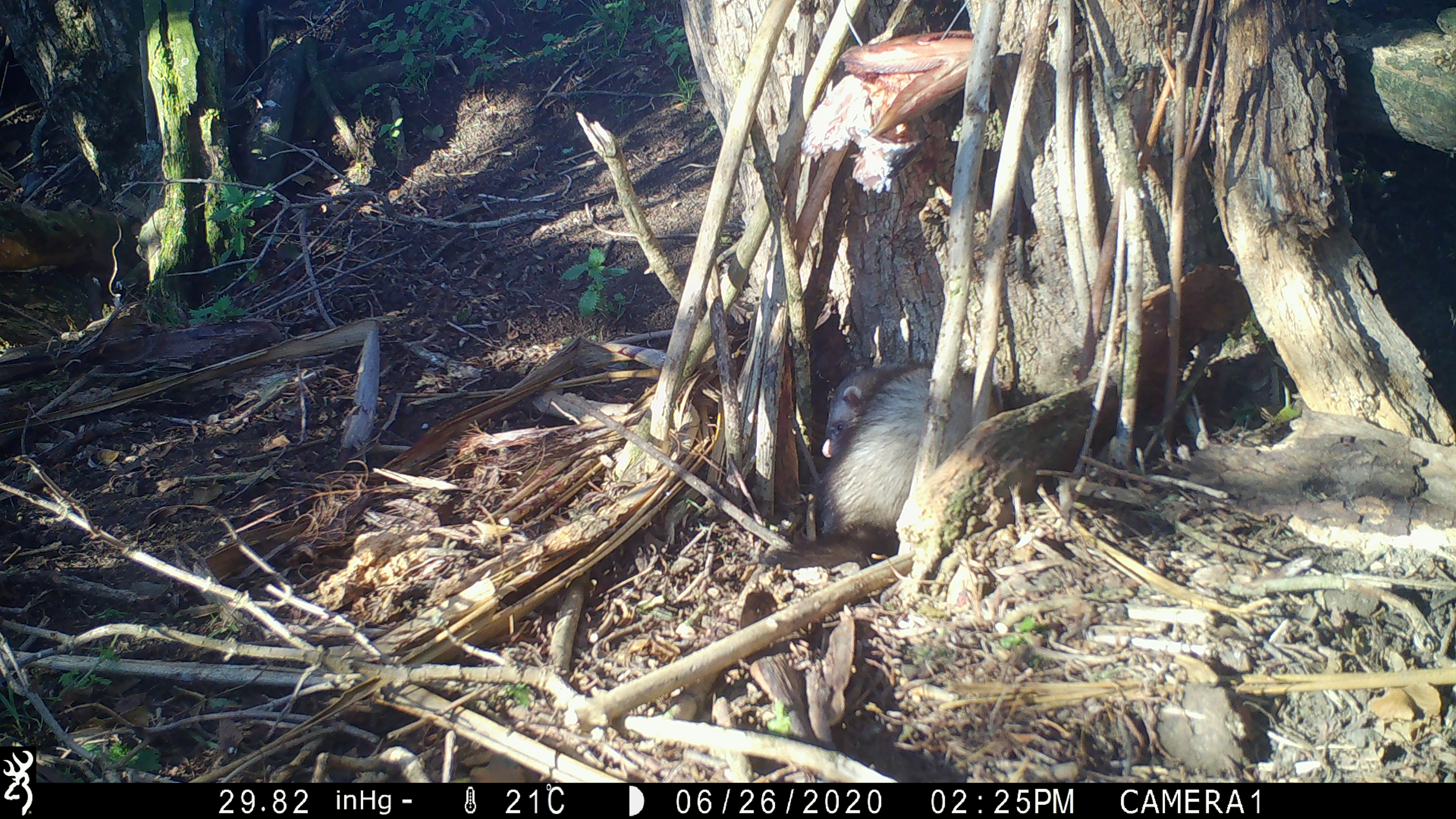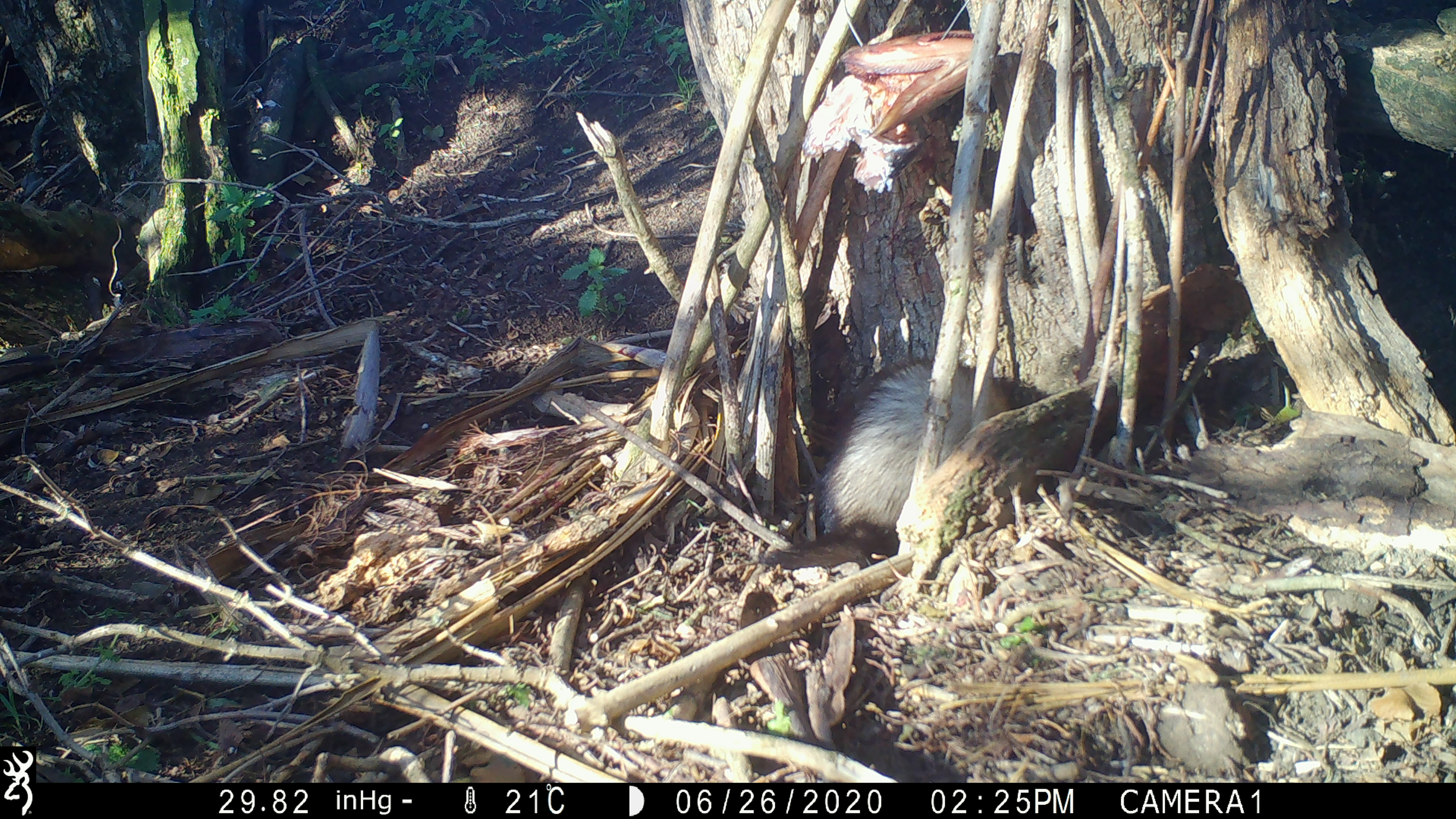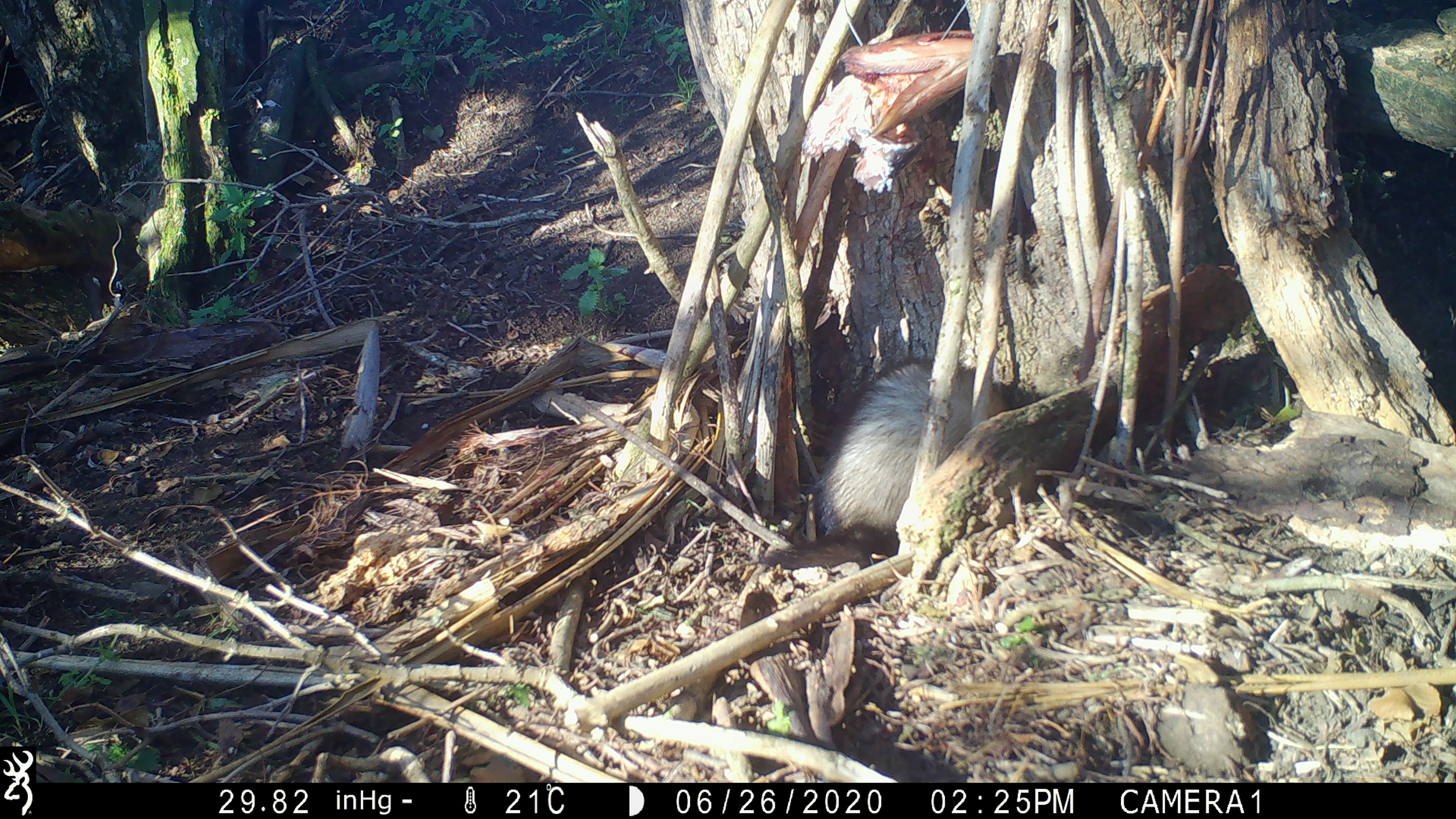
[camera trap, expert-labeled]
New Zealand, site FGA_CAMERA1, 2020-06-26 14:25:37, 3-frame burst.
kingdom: Animalia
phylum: Chordata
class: Mammalia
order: Carnivora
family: Mustelidae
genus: Mustela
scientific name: Mustela furo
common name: ferret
Ferret (Mustela furo).